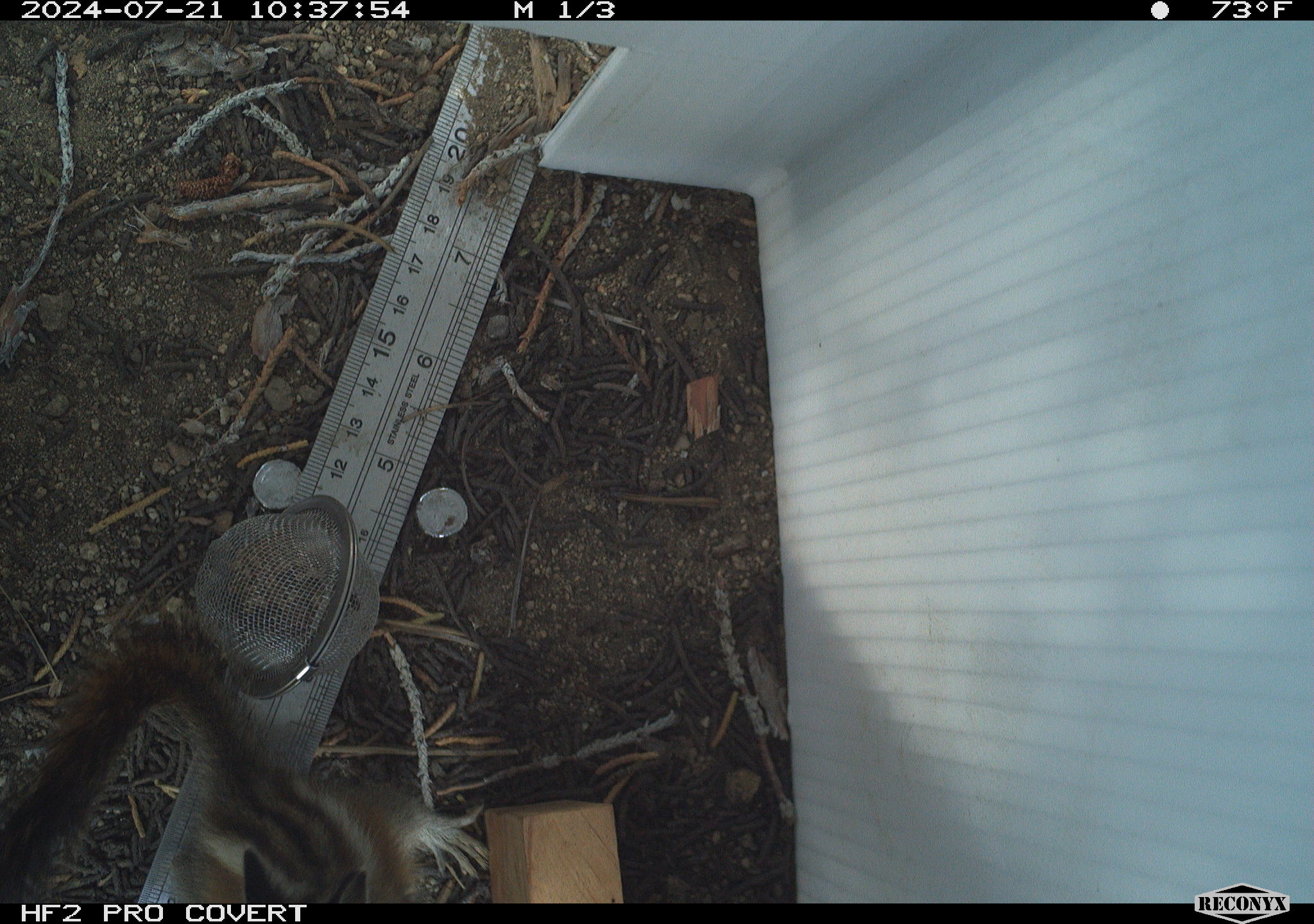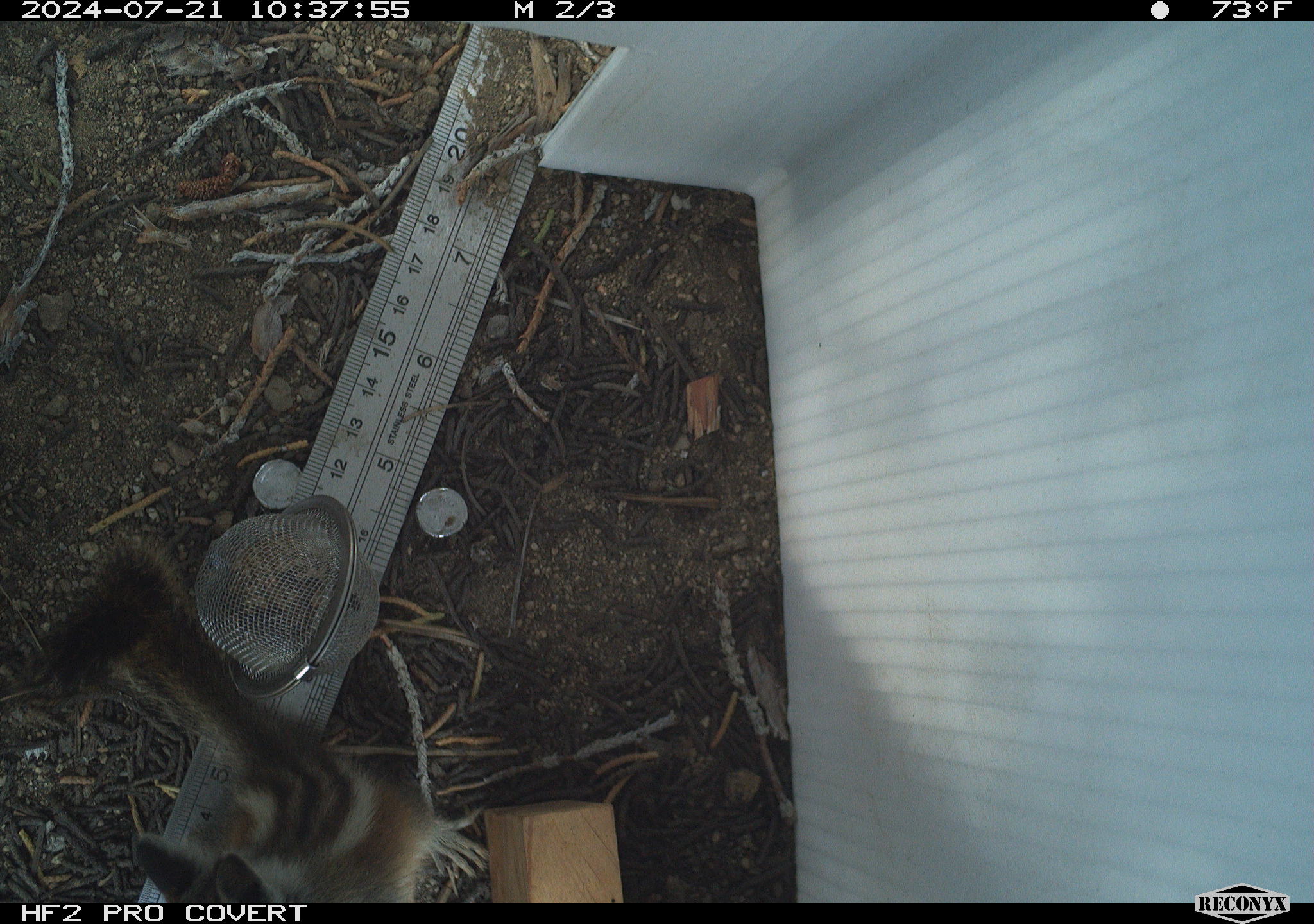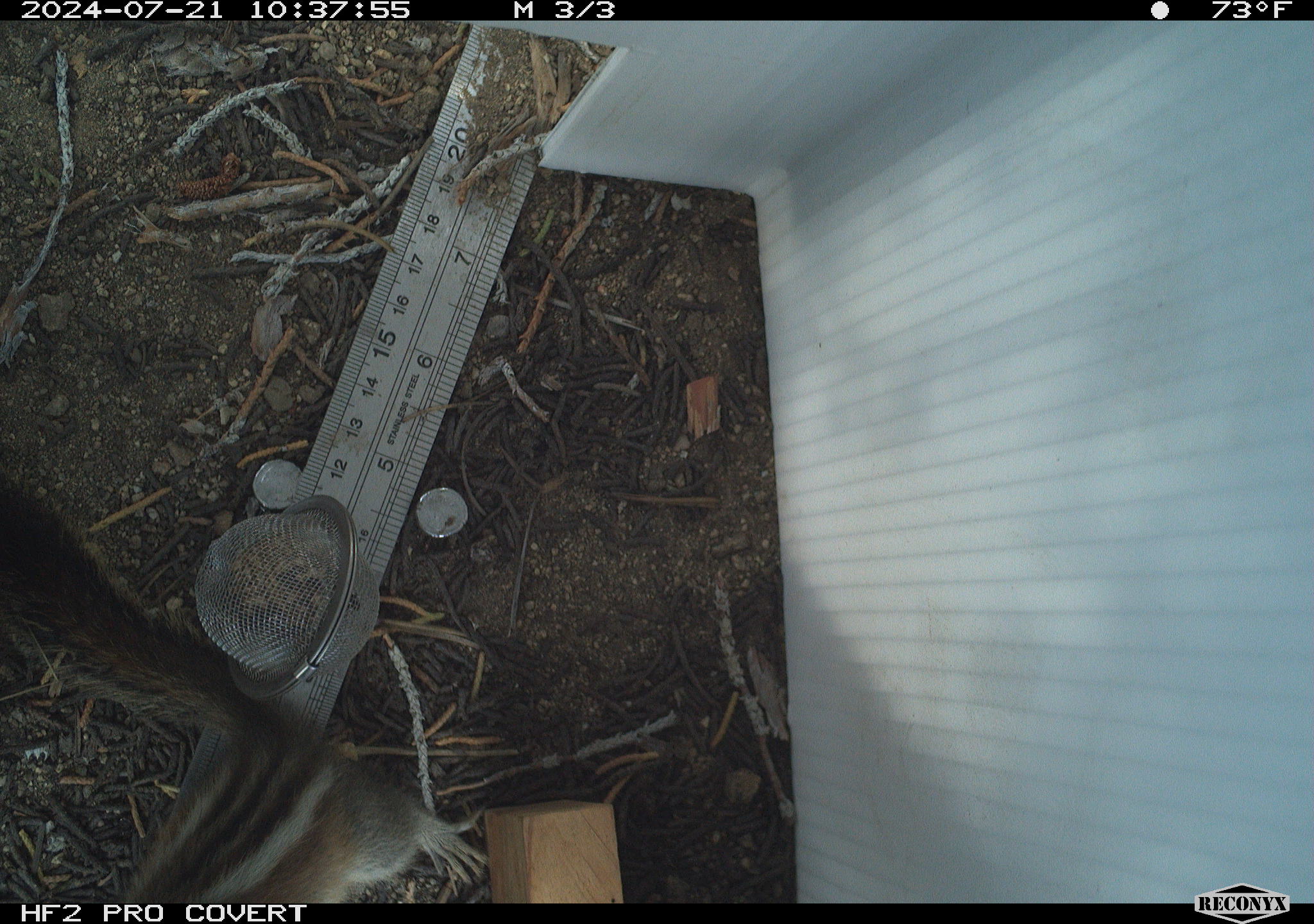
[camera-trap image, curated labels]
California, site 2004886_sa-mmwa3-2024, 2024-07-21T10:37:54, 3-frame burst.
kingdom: Animalia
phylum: Chordata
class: Mammalia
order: Rodentia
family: Sciuridae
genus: Neotamias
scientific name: Neotamias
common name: western chipmunks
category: neotamias species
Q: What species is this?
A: Neotamias species (western chipmunks) (Neotamias).